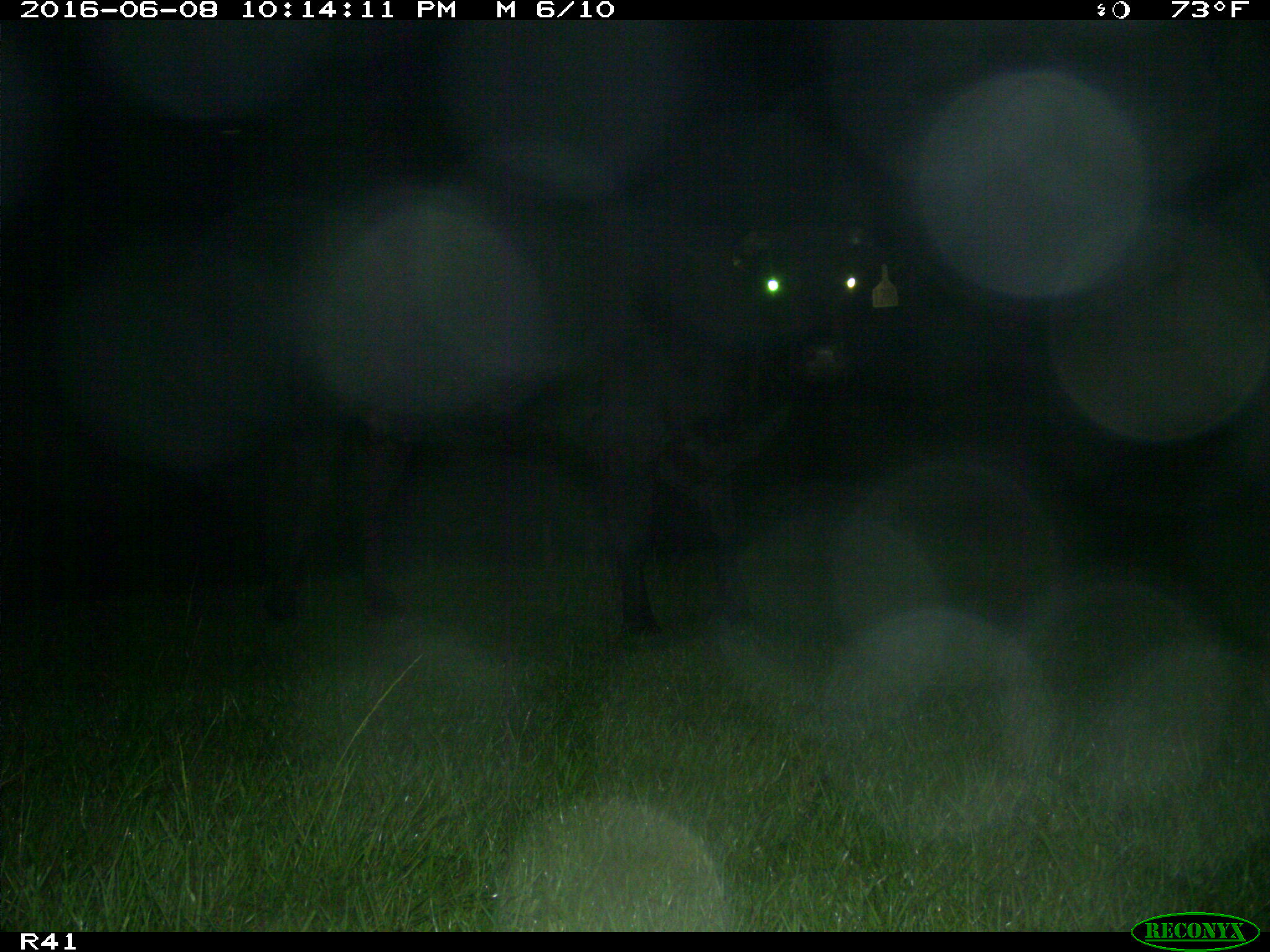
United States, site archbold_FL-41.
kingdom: Animalia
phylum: Chordata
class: Mammalia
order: Artiodactyla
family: Bovidae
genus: Bos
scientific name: Bos taurus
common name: domestic cow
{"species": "Bos taurus (domestic cow)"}